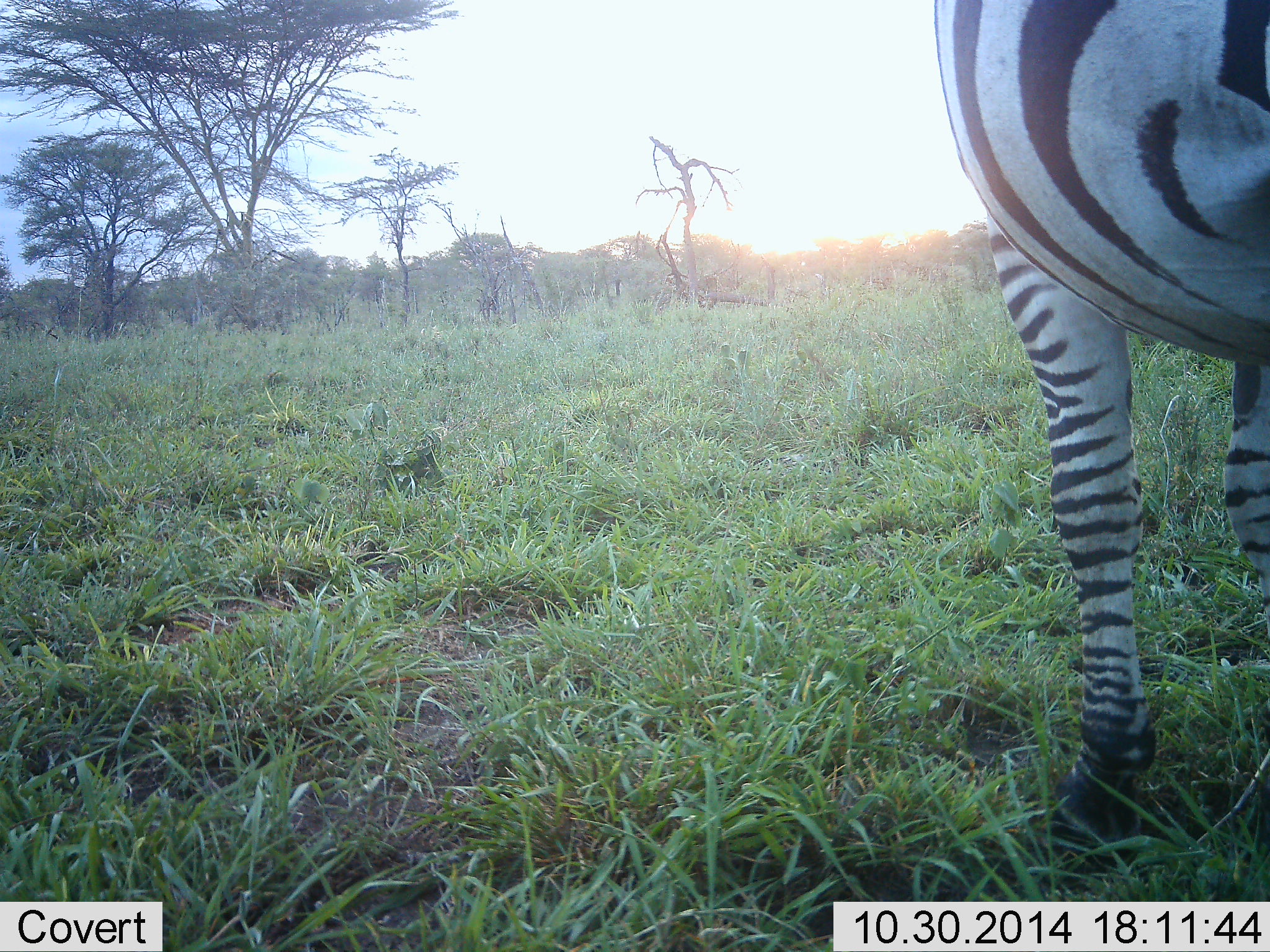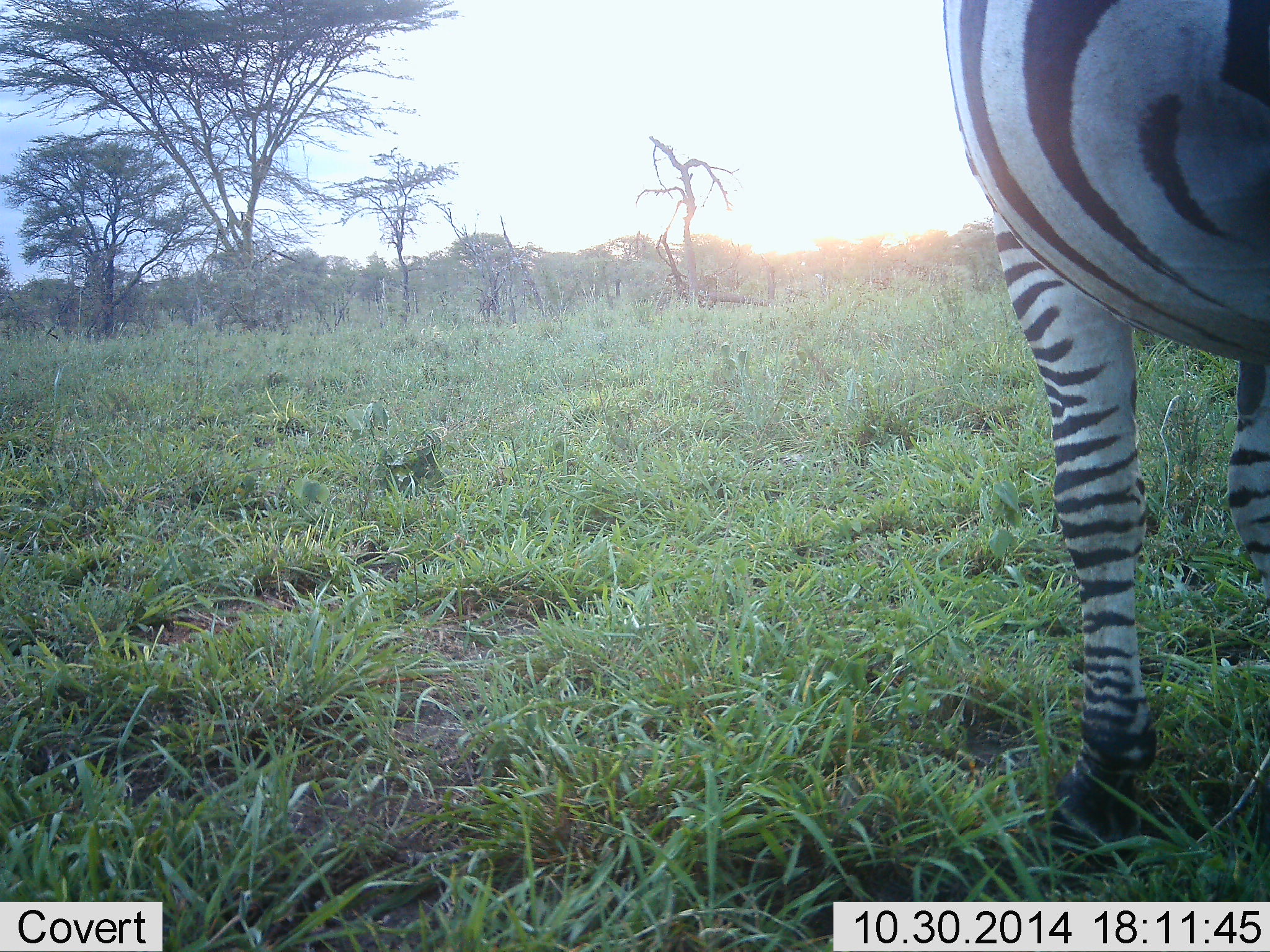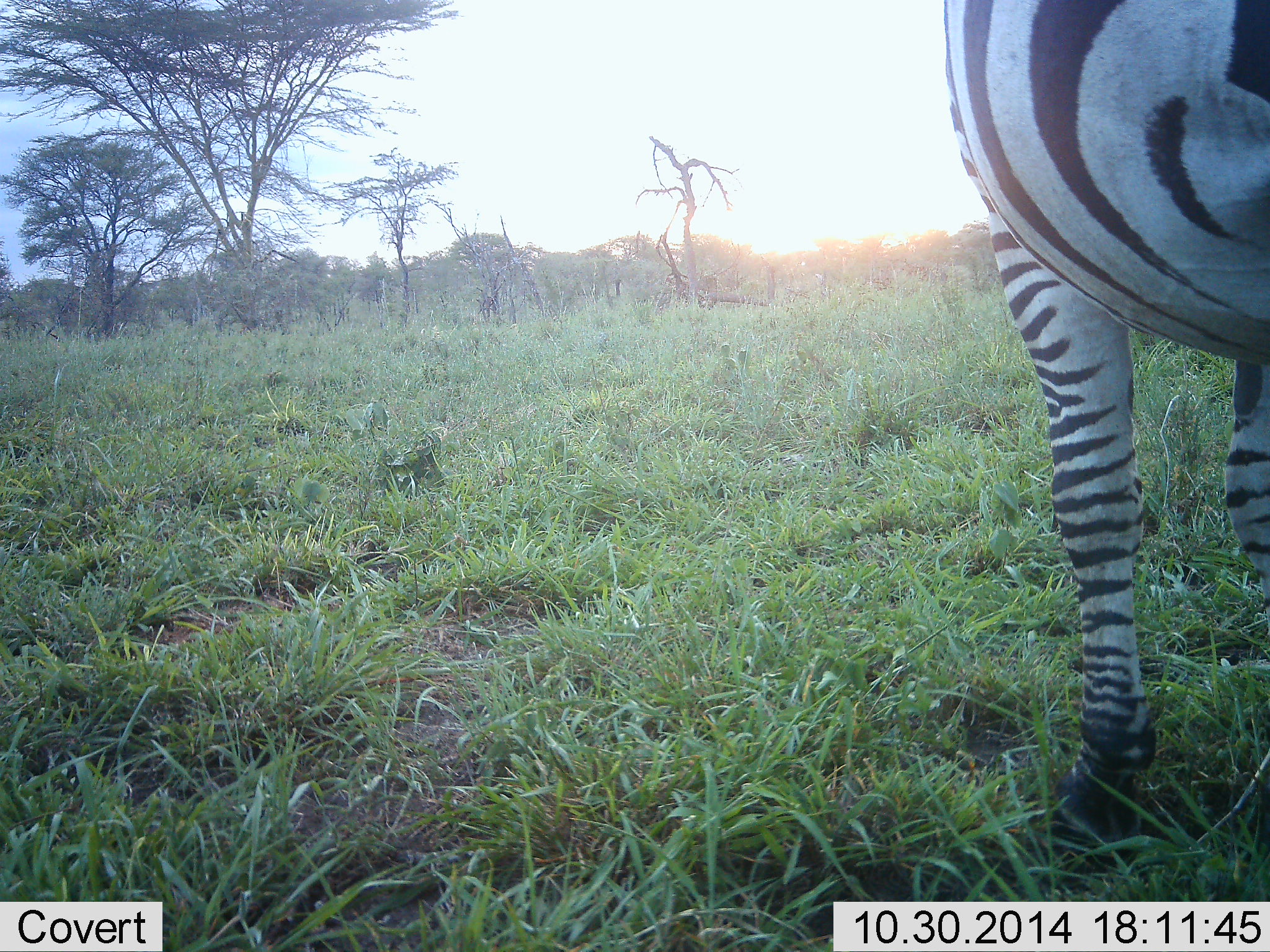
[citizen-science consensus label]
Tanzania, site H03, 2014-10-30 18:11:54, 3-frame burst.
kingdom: Animalia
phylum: Chordata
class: Mammalia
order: Perissodactyla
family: Equidae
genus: Equus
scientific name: Equus quagga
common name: plains zebra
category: zebra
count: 1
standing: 80%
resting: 0%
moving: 20%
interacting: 0%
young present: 0%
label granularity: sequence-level